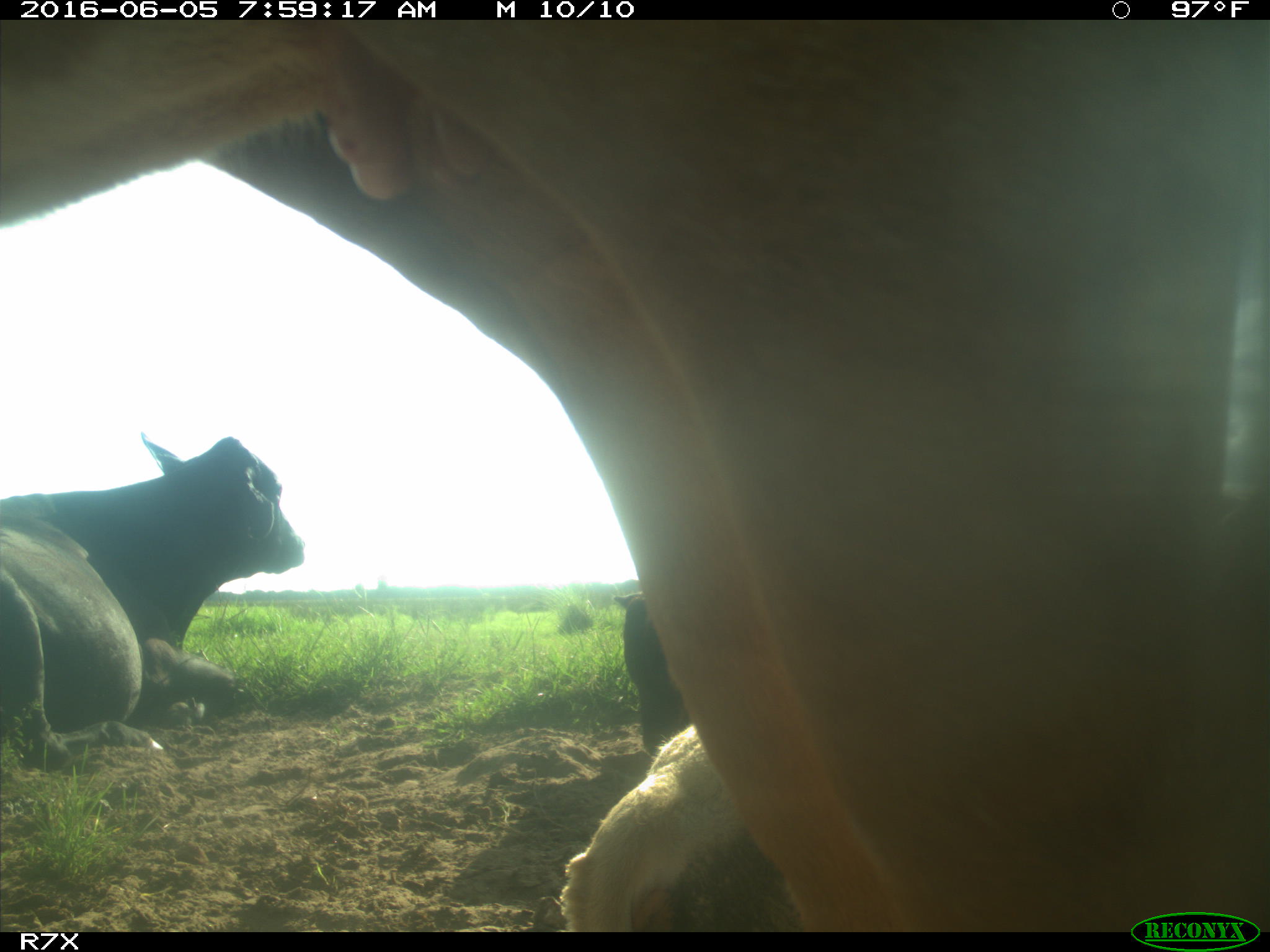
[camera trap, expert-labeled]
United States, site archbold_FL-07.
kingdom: Animalia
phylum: Chordata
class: Mammalia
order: Artiodactyla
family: Bovidae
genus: Bos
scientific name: Bos taurus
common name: domestic cow